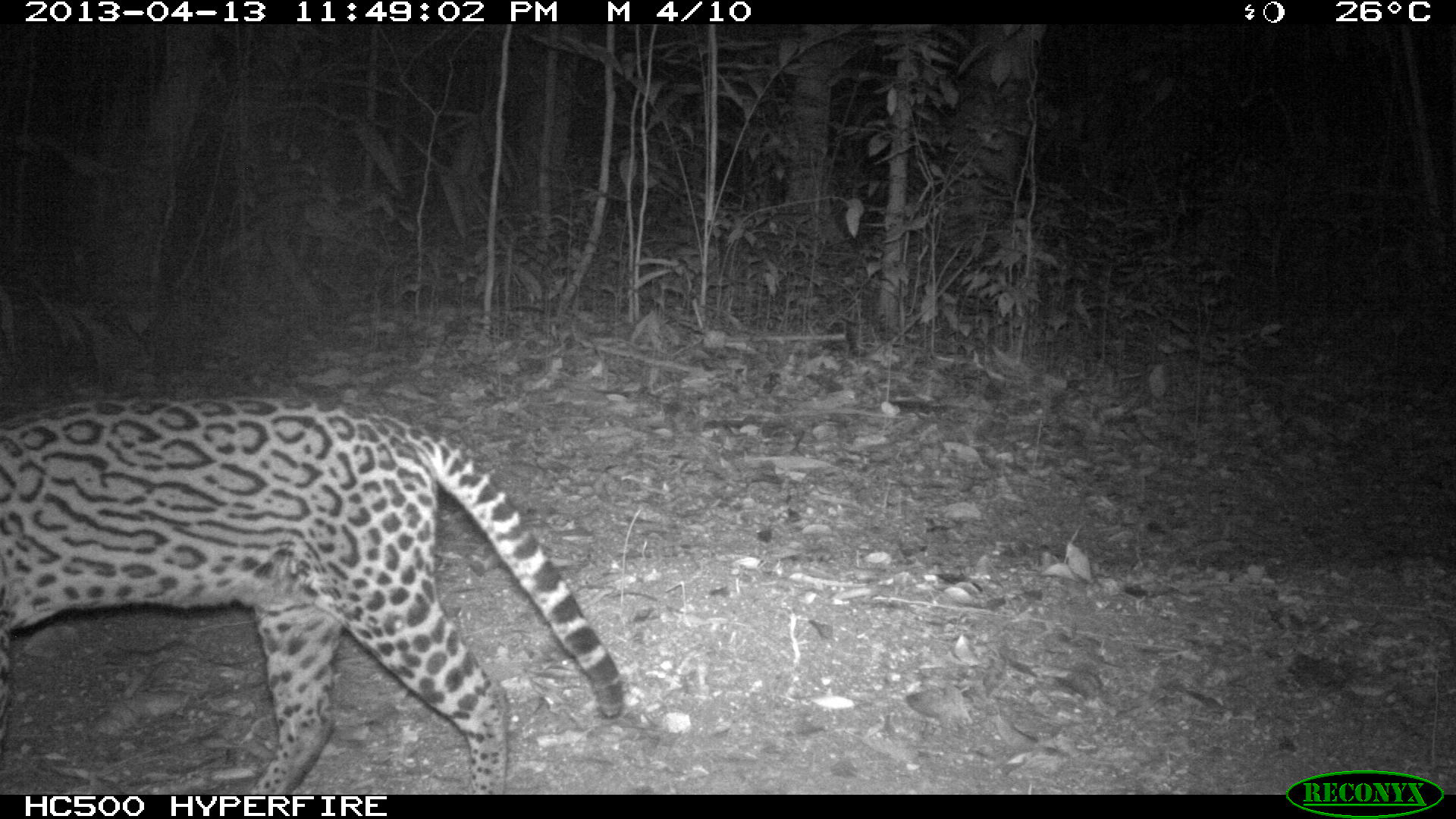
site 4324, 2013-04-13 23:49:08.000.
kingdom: Animalia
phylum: Chordata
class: Mammalia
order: Carnivora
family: Felidae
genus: Leopardus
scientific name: Leopardus pardalis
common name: ocelot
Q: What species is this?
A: Leopardus pardalis (ocelot).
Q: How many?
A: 1.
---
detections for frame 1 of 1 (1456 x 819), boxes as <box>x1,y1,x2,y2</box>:
leopardus pardalis: <box>0,395,624,794</box>